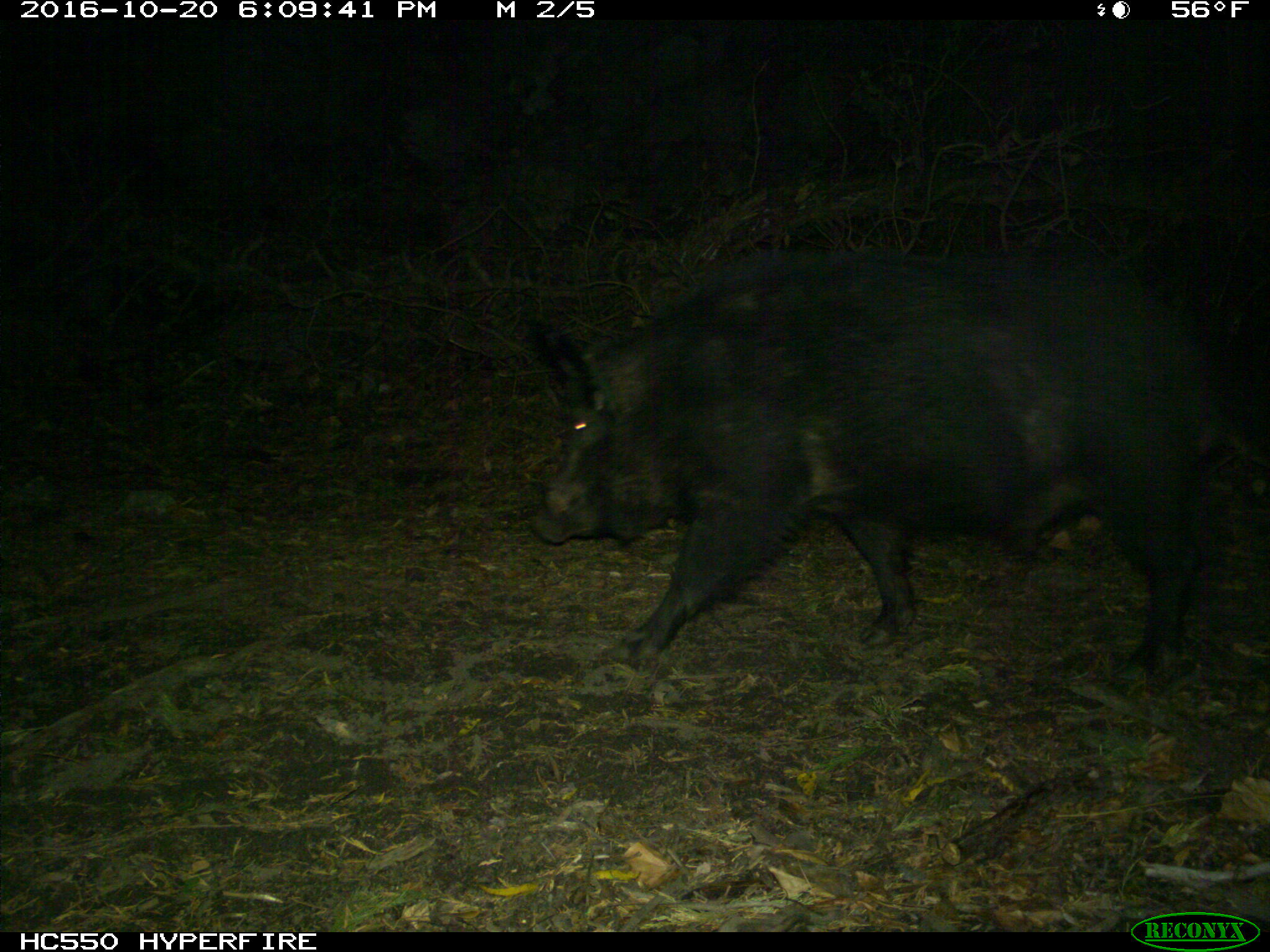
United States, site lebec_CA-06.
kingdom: Animalia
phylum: Chordata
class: Mammalia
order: Artiodactyla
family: Suidae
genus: Sus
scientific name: Sus scrofa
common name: wild boar